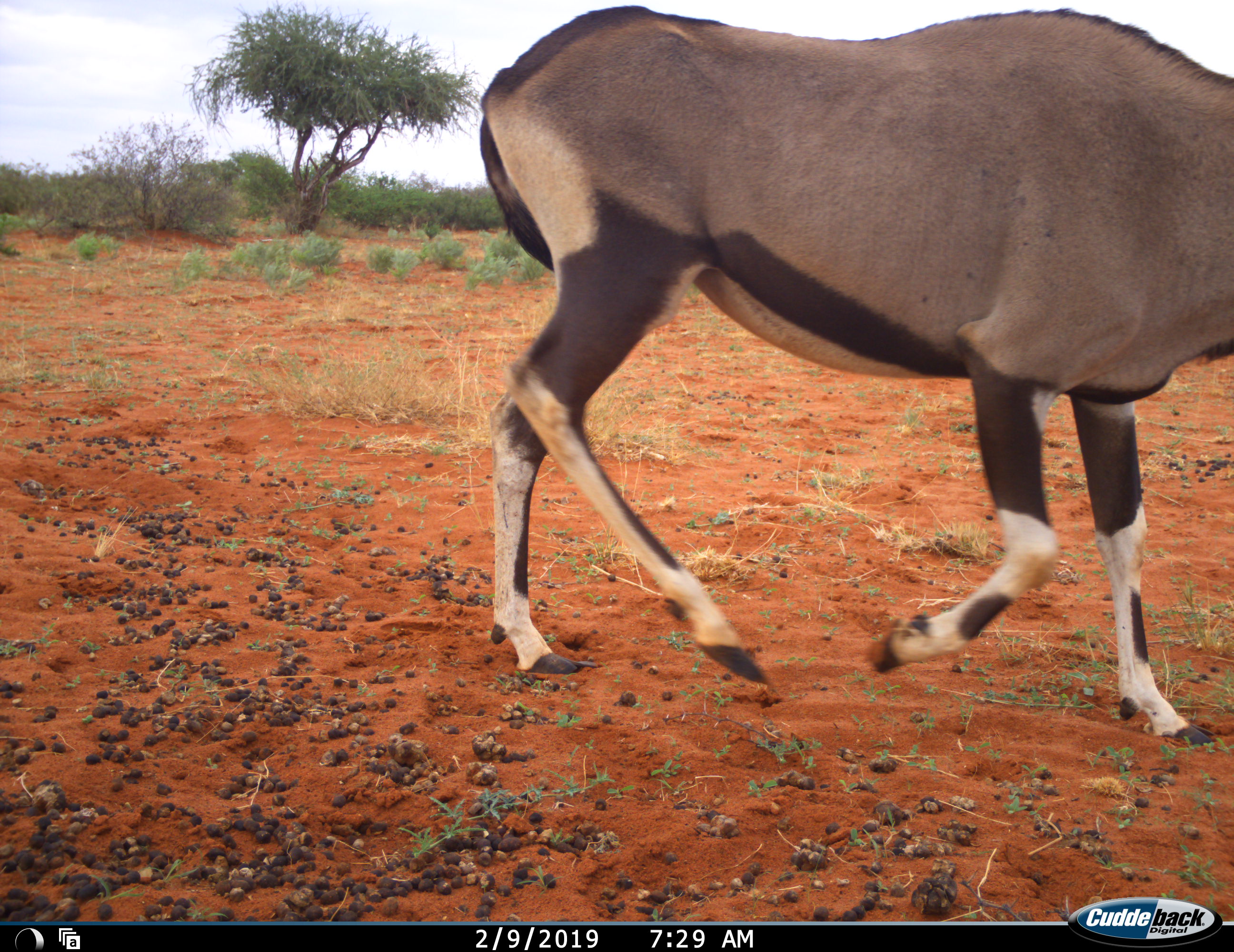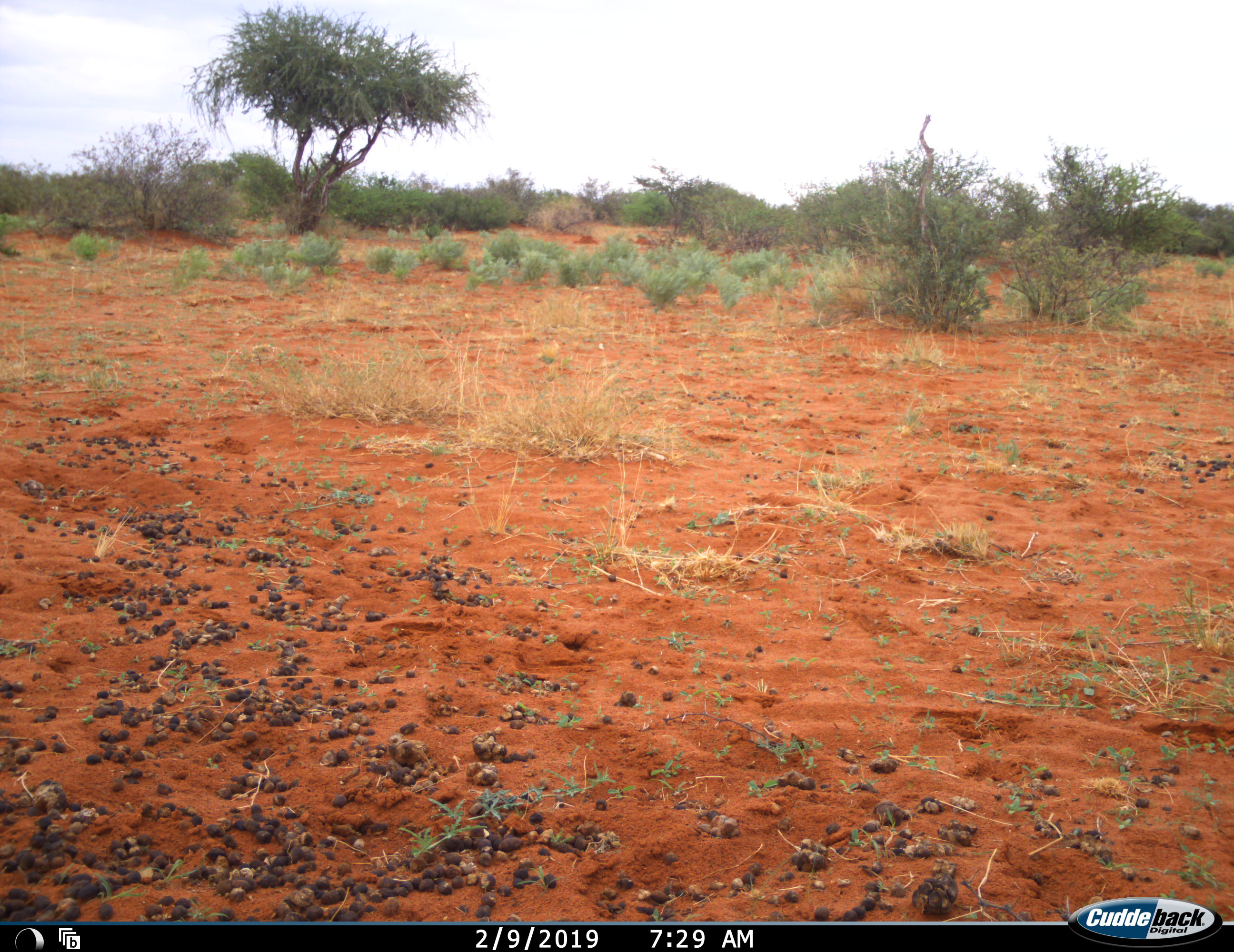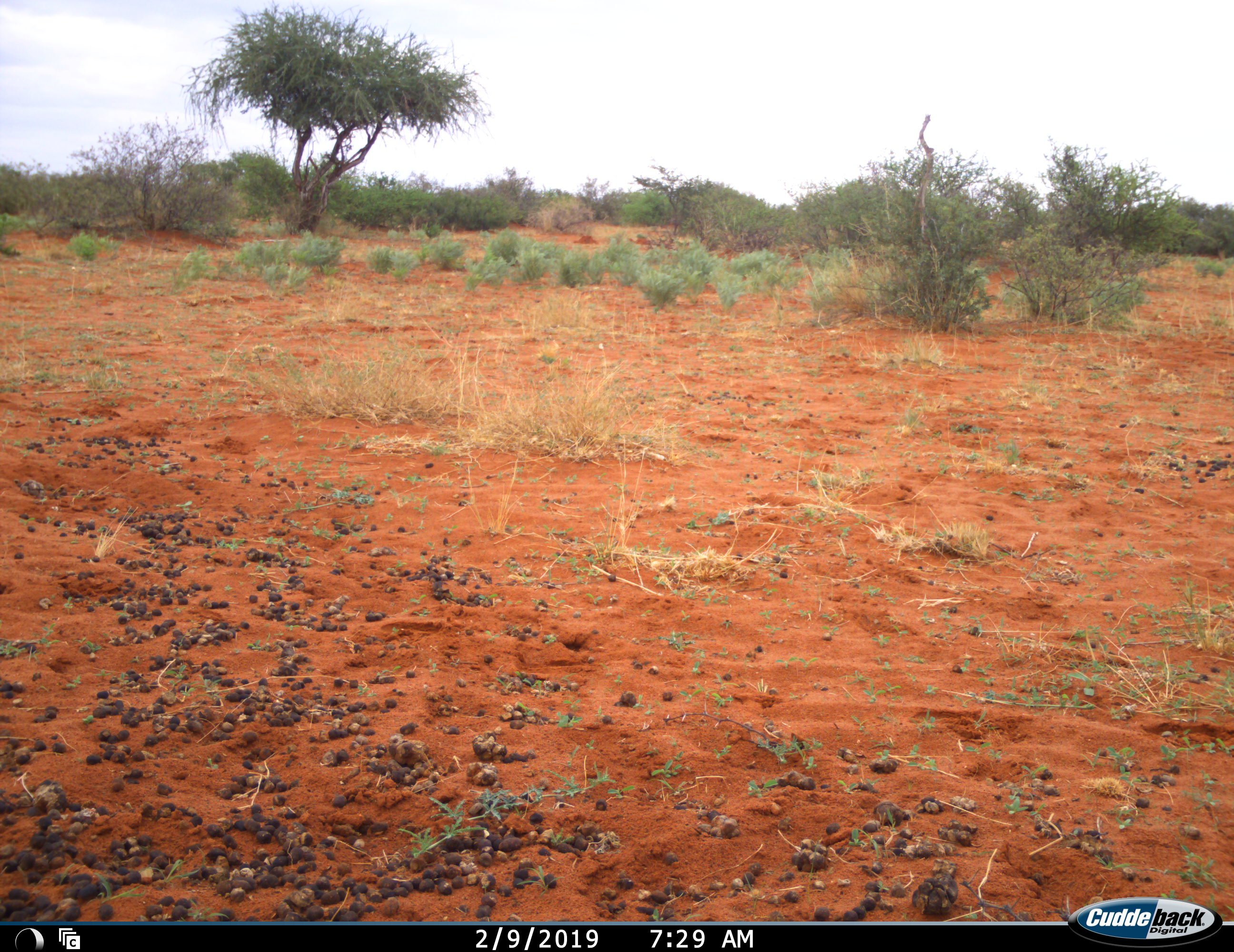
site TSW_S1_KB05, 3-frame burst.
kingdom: Animalia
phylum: Chordata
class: Mammalia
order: Artiodactyla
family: Bovidae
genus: Oryx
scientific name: Oryx gazella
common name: gemsbok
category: oryx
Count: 1.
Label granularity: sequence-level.